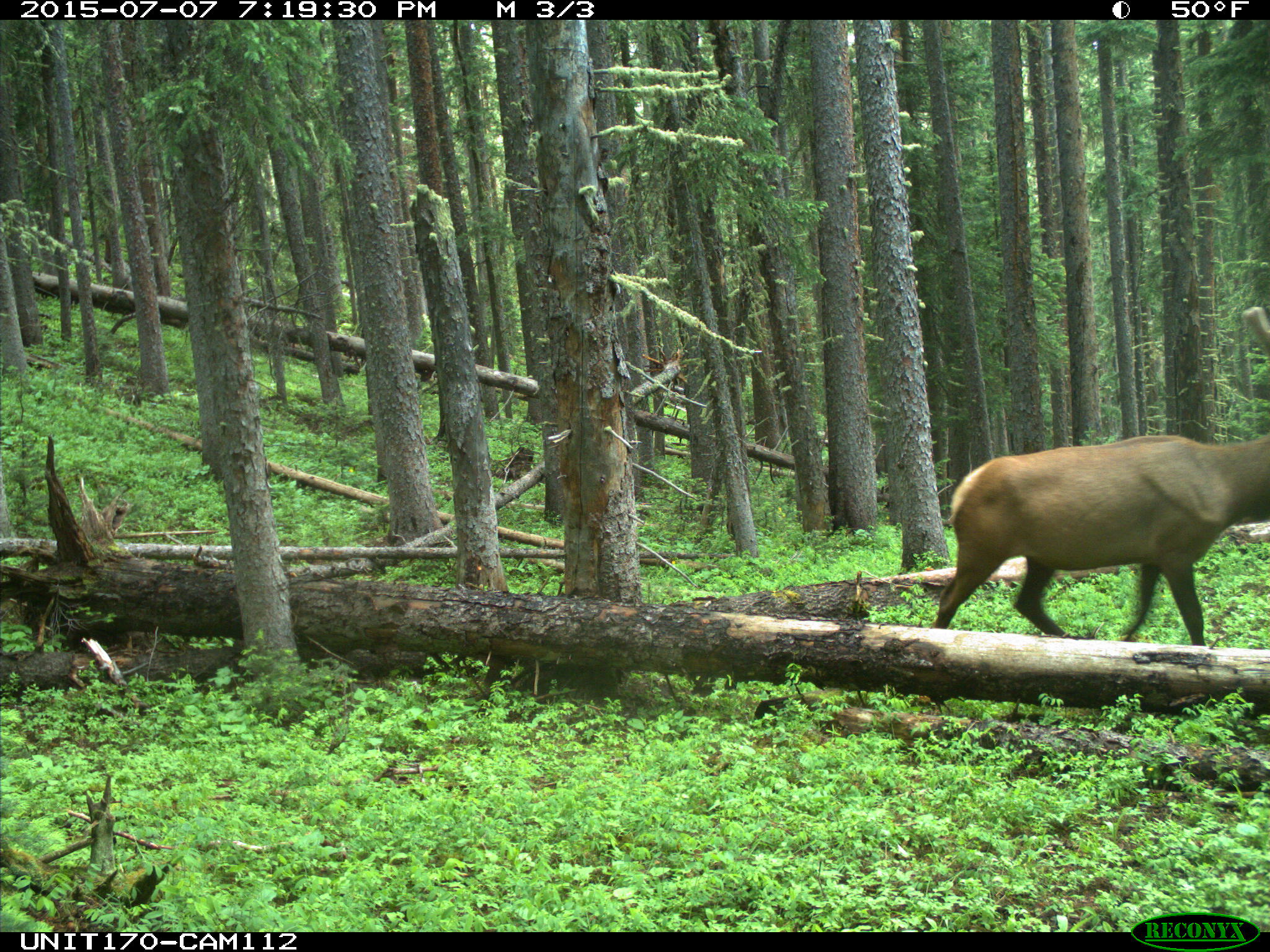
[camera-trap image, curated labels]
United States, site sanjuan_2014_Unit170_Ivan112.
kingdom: Animalia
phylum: Chordata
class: Mammalia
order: Artiodactyla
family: Cervidae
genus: Cervus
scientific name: Cervus elaphus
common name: red deer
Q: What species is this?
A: Cervus elaphus (red deer).